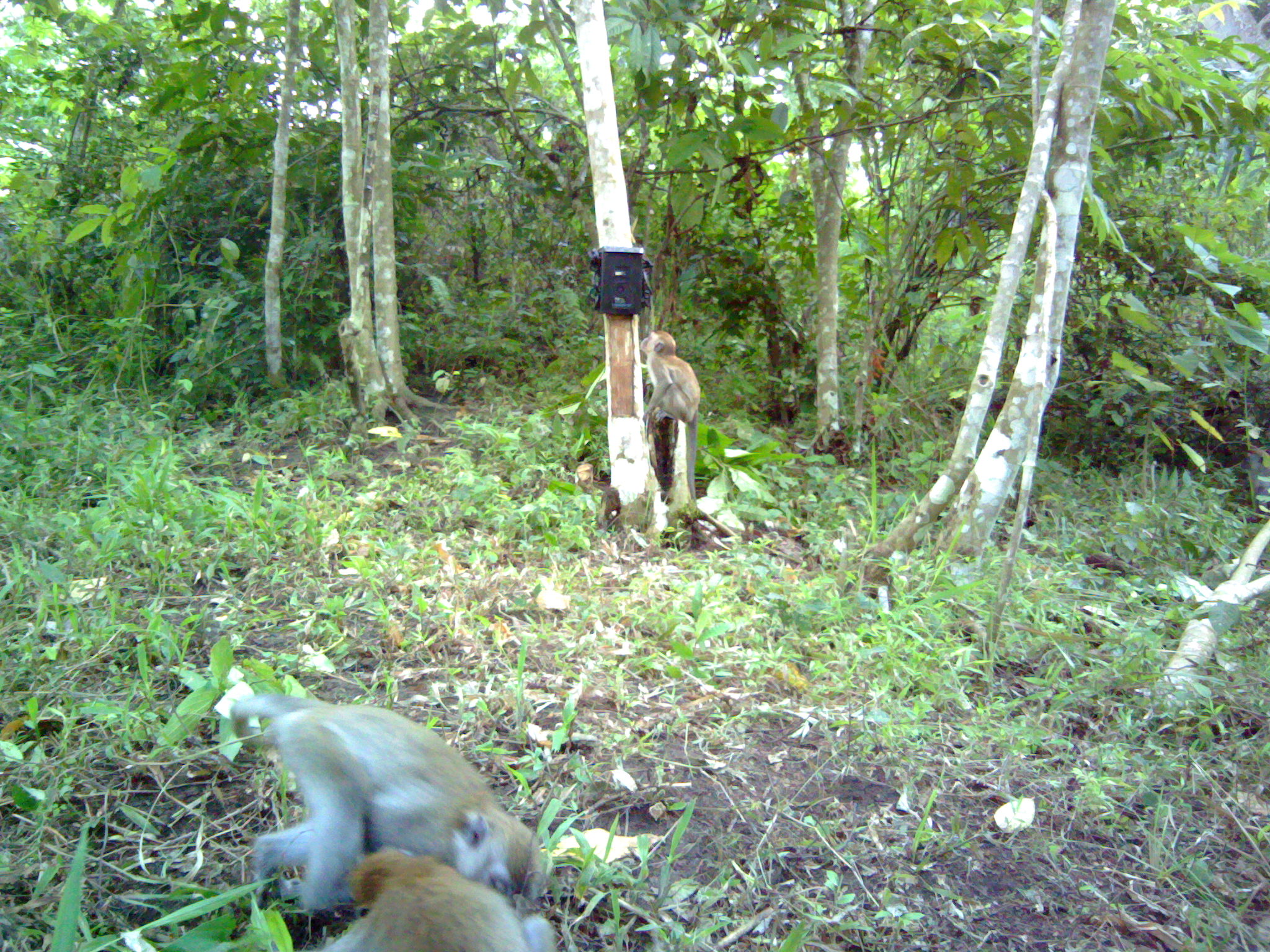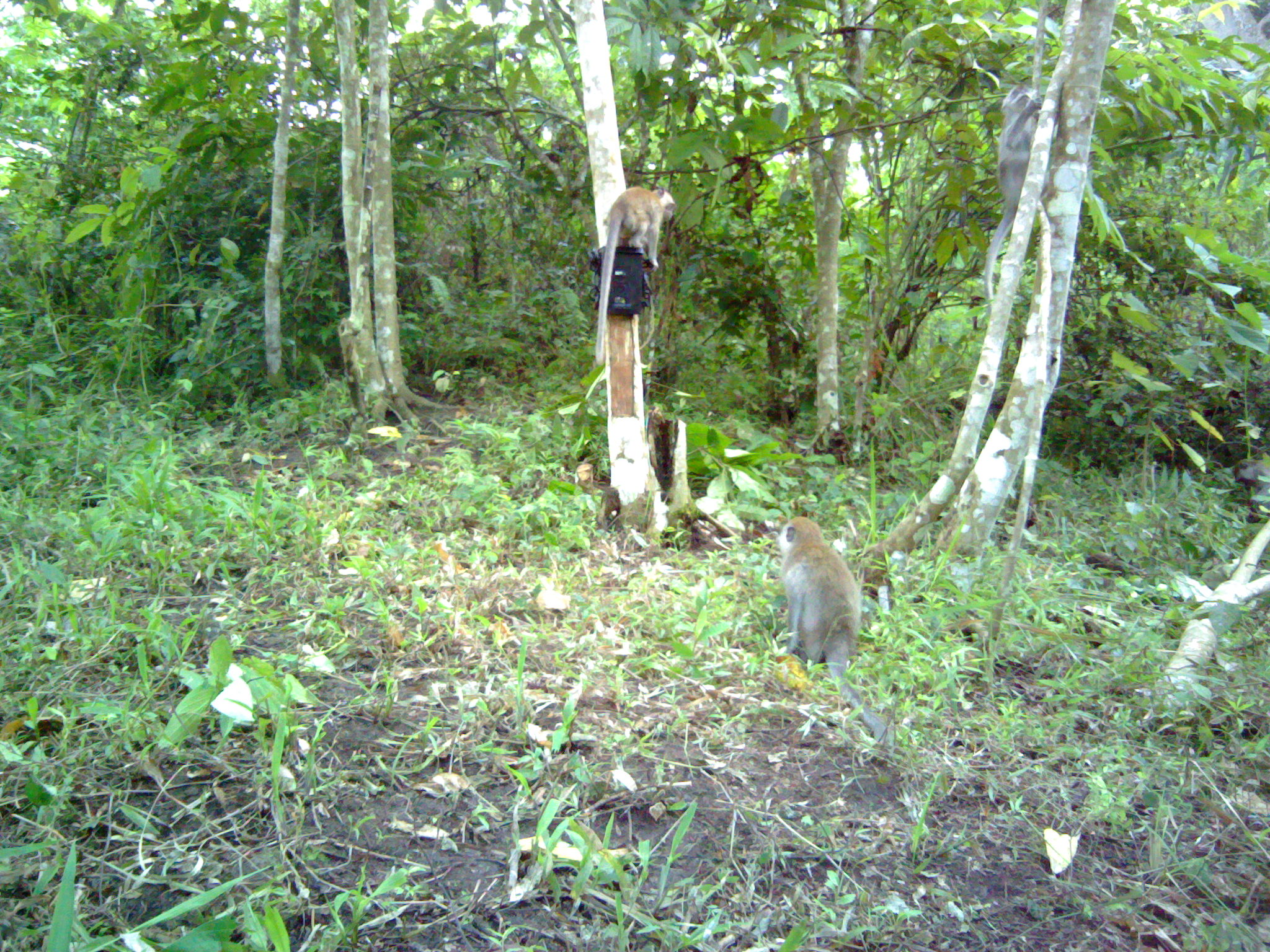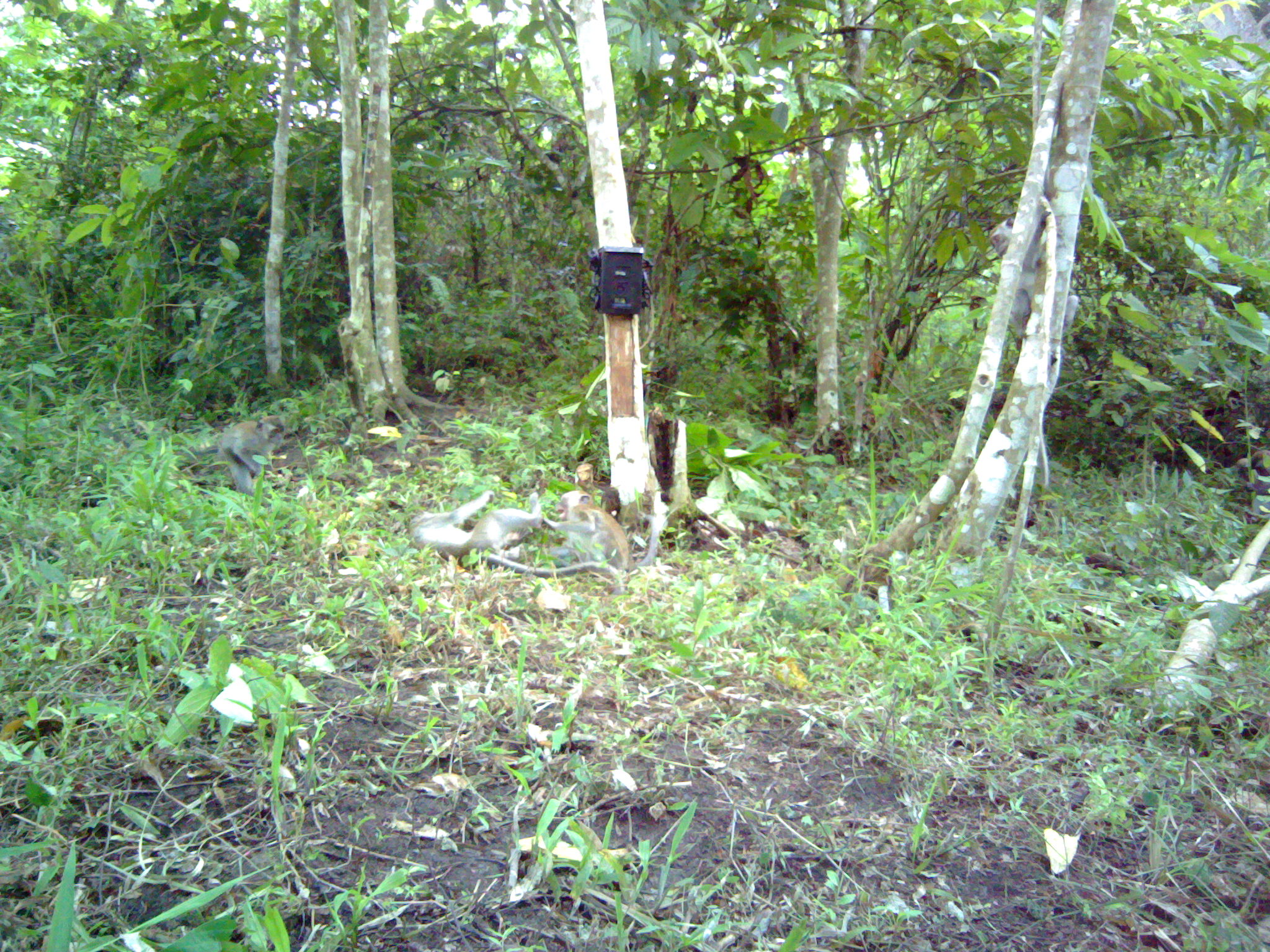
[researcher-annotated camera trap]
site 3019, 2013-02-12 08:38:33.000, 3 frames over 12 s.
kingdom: Animalia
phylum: Chordata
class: Mammalia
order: Primates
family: Cercopithecidae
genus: Macaca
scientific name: Macaca fascicularis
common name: crab-eating macaque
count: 3